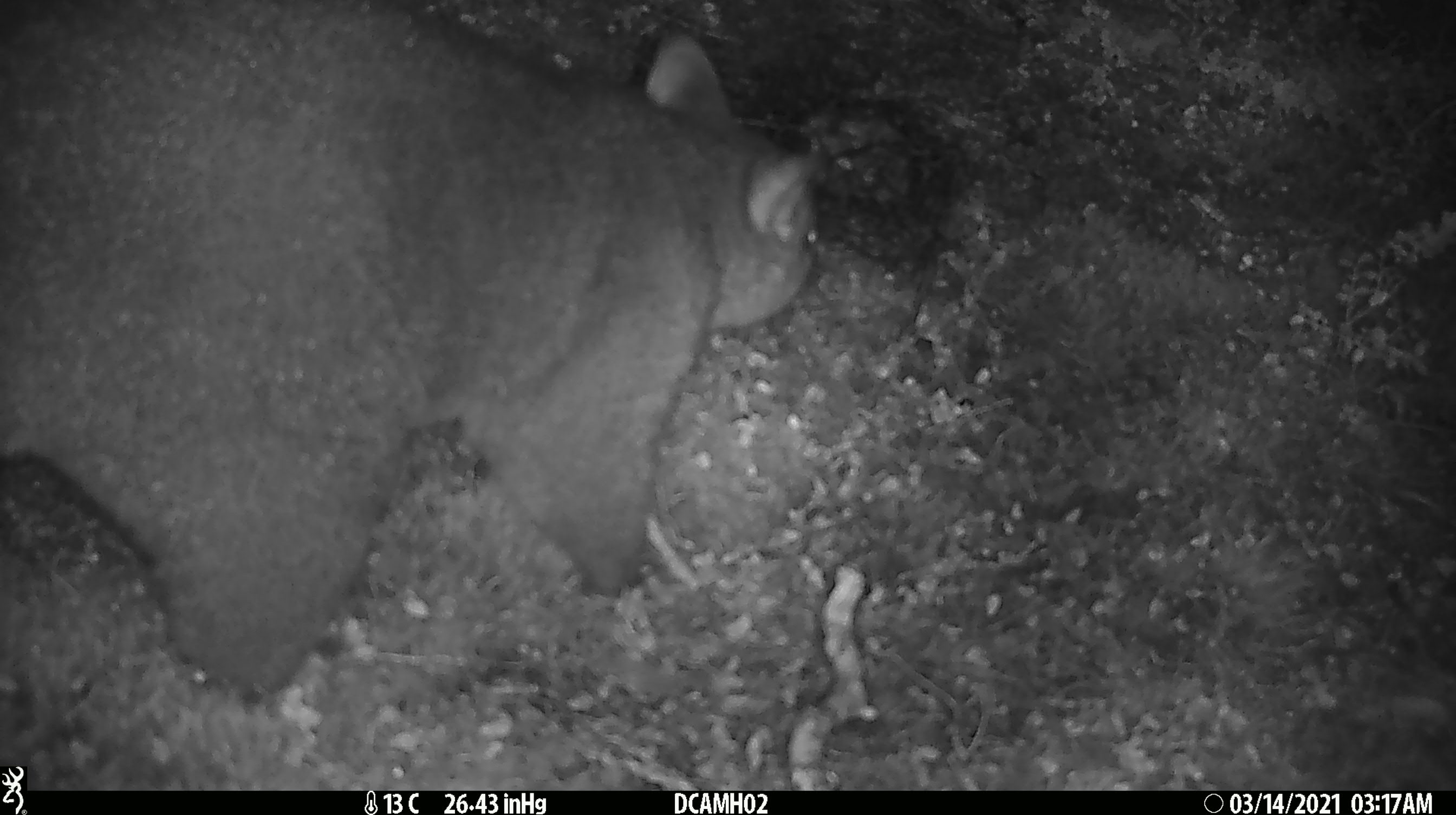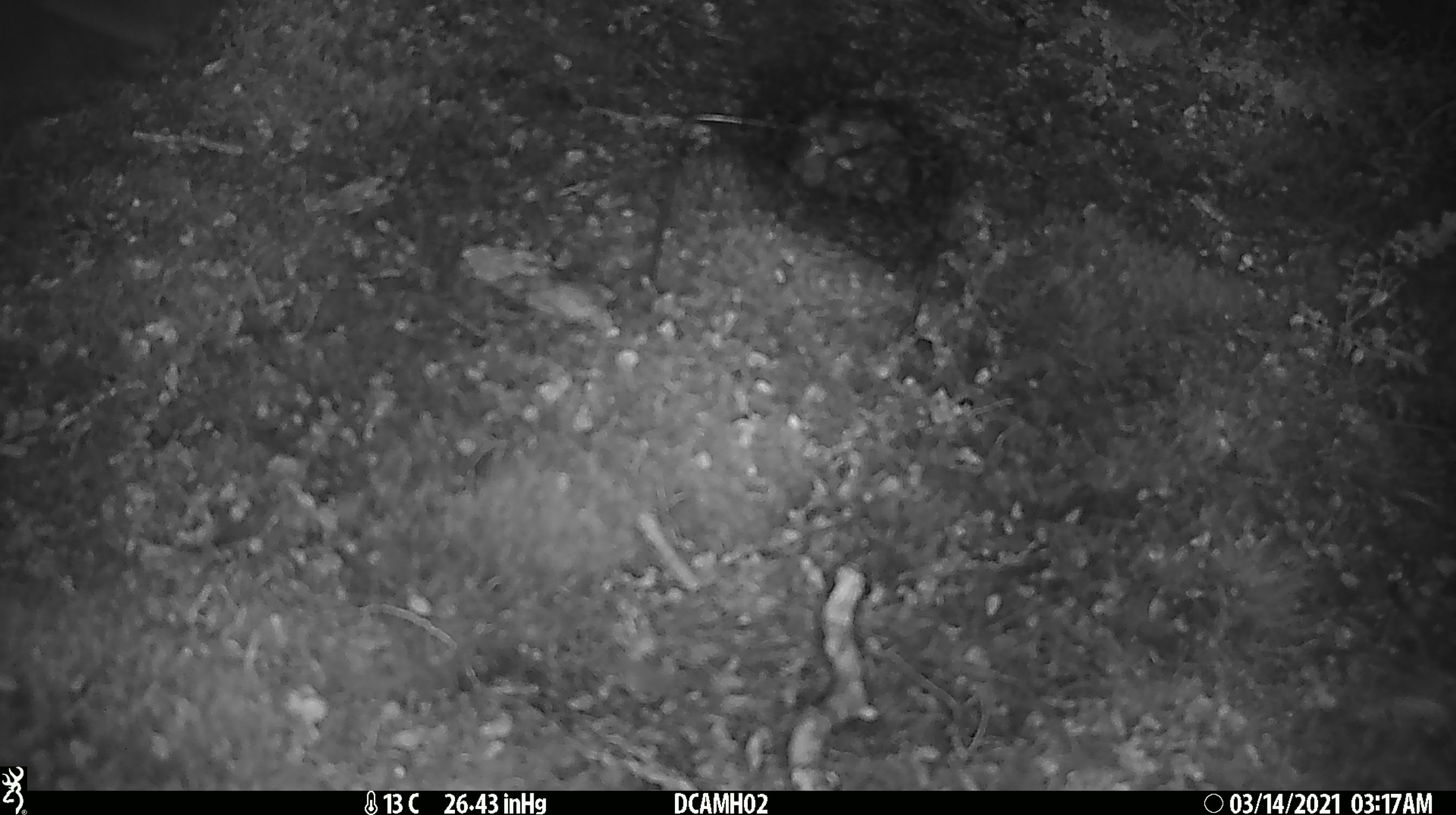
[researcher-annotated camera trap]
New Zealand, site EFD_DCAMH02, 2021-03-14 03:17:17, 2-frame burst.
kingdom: Animalia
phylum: Chordata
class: Mammalia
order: Diprotodontia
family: Phalangeridae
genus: Trichosurus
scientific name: Trichosurus vulpecula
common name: common brushtail possum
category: possum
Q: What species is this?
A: Possum (common brushtail possum) (Trichosurus vulpecula).